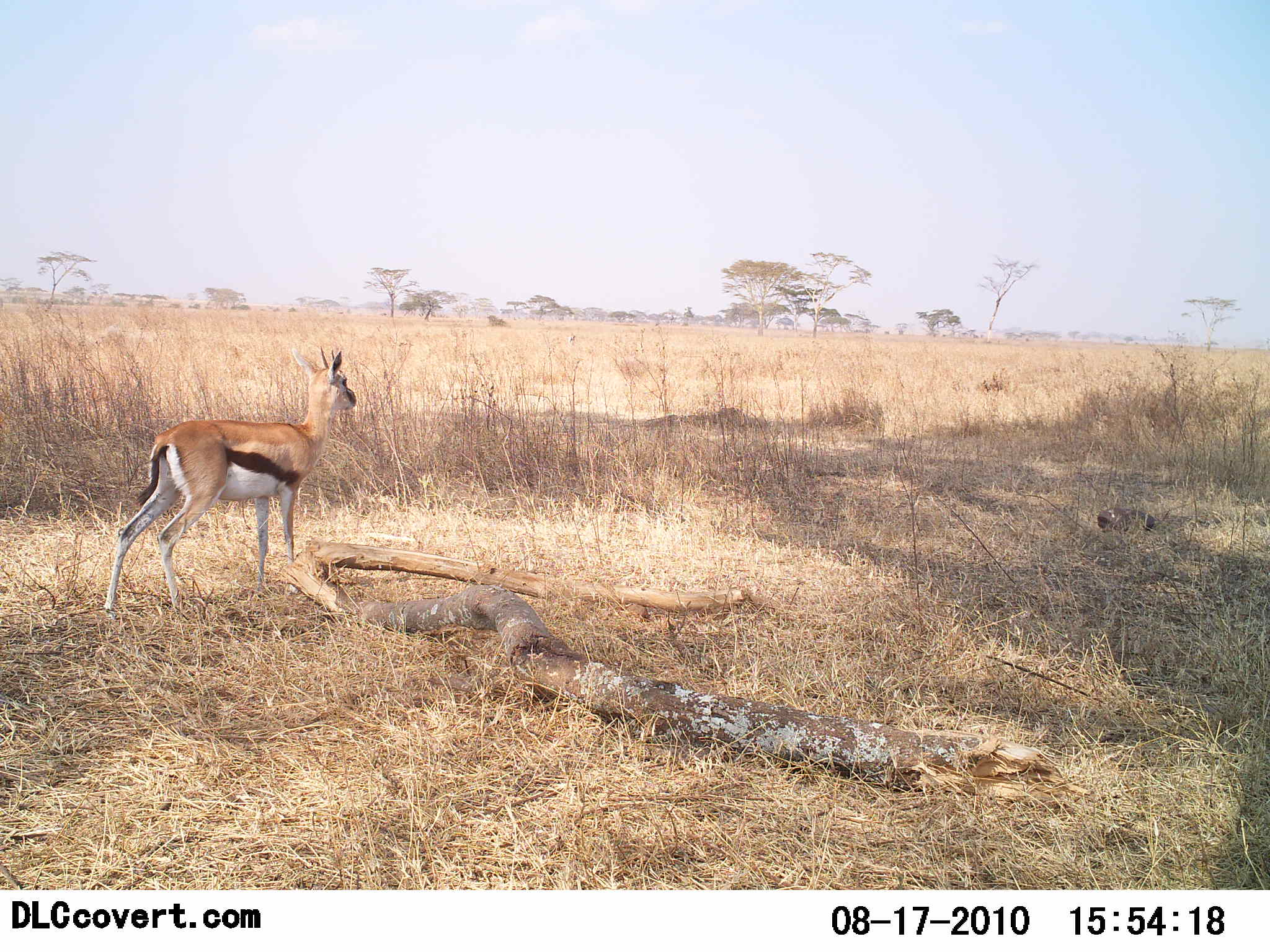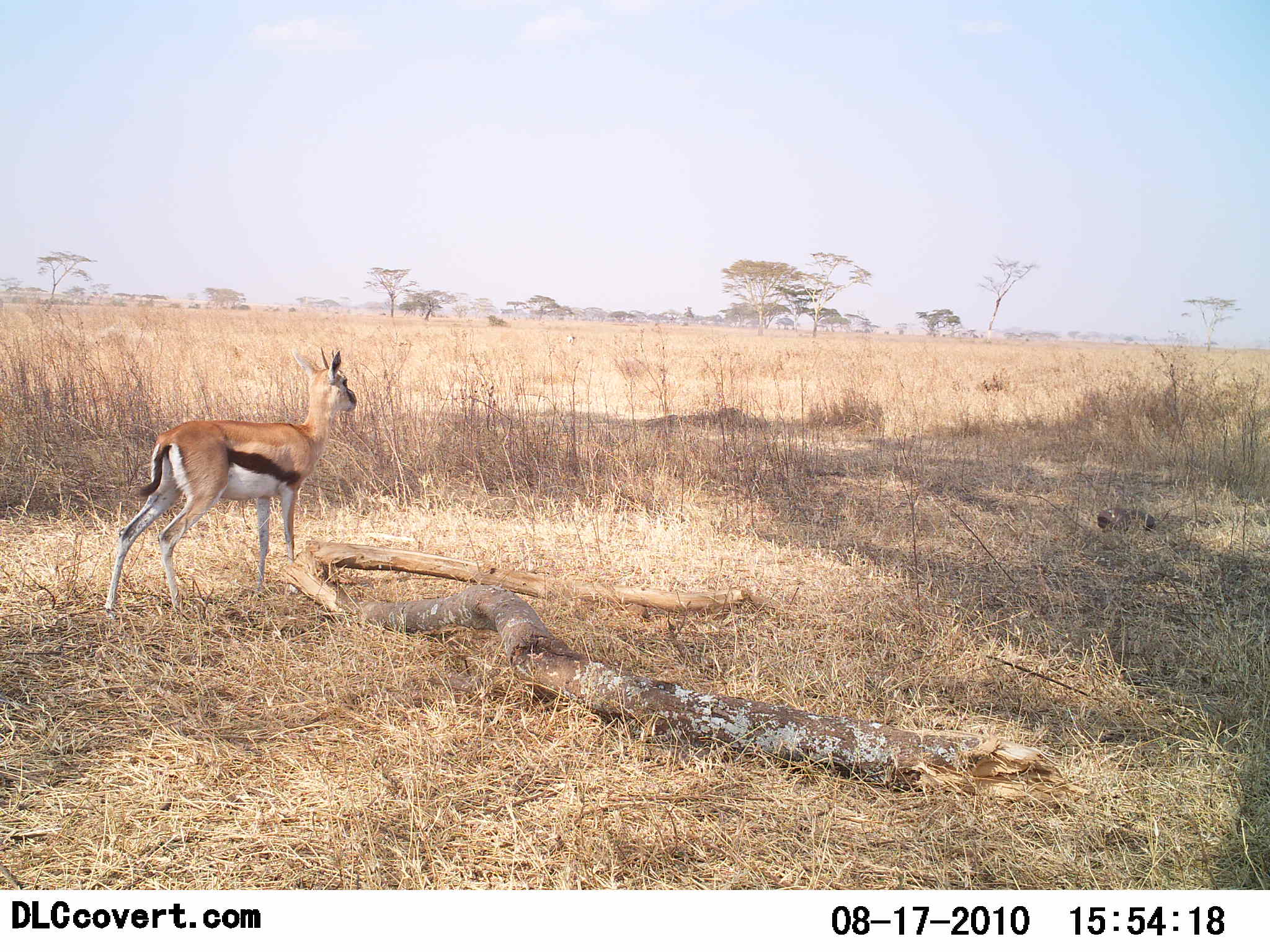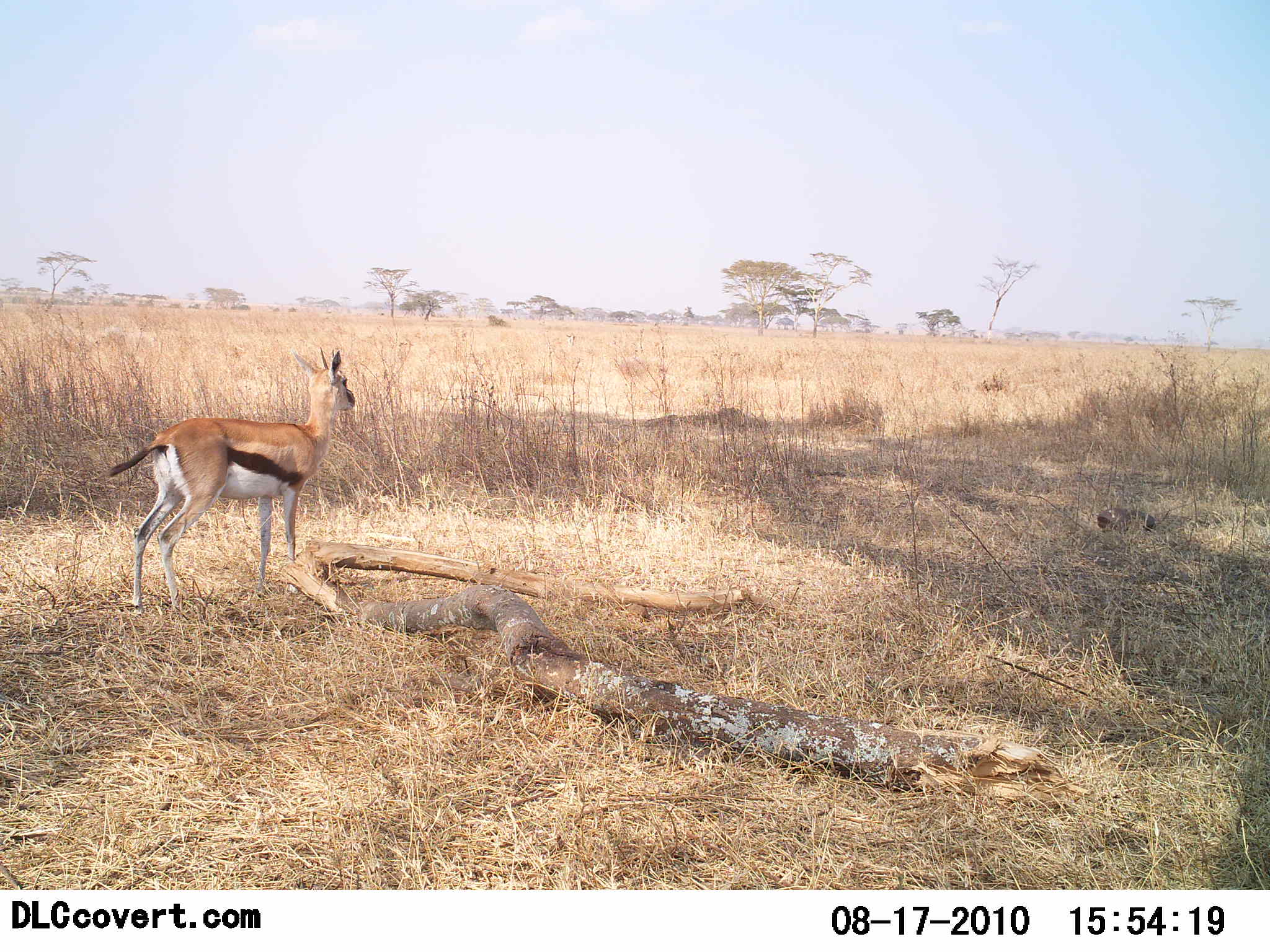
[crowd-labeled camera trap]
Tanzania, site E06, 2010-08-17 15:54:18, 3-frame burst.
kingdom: Animalia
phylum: Chordata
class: Mammalia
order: Artiodactyla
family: Bovidae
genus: Eudorcas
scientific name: Eudorcas thomsonii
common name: thomson's gazelle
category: gazellethomsons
Gazellethomsons (thomson's gazelle) (Eudorcas thomsonii), count 1. Behavior (volunteer vote fractions): standing 100%, resting 0%, moving 0%, interacting 0%. Young present (vote fraction): 0%. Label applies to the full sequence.